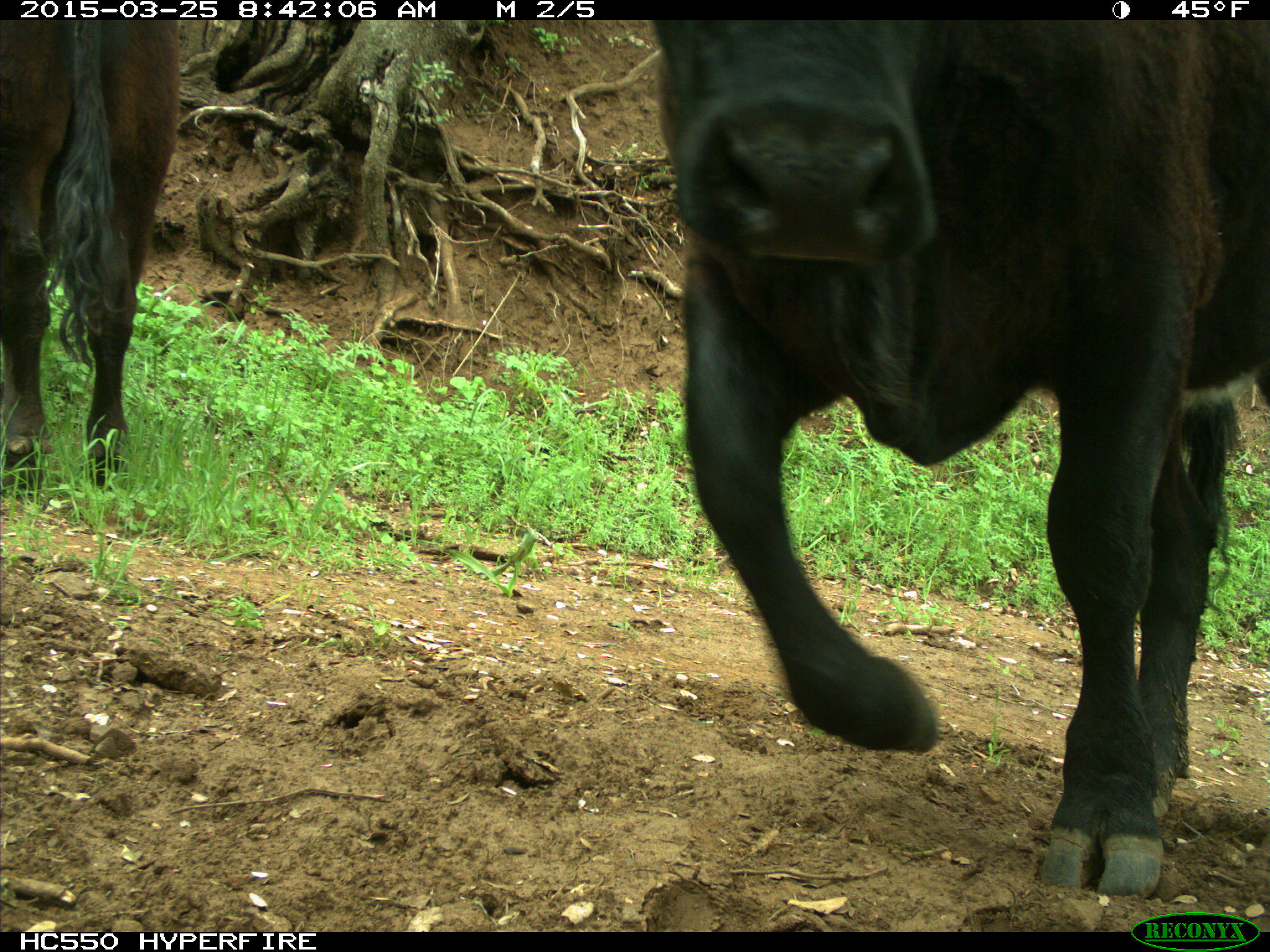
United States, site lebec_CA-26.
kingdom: Animalia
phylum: Chordata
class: Mammalia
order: Artiodactyla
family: Bovidae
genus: Bos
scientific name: Bos taurus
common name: domestic cow